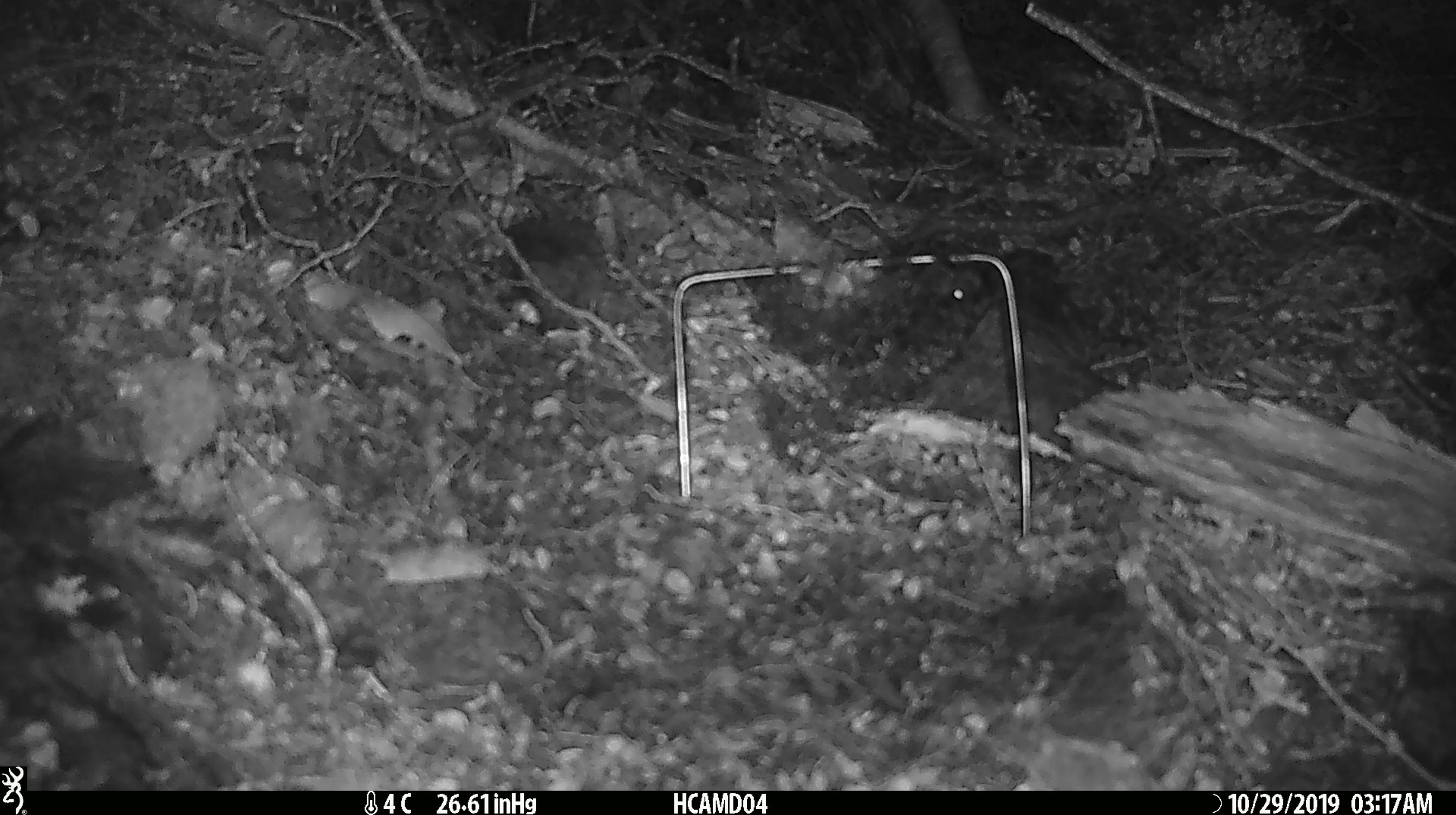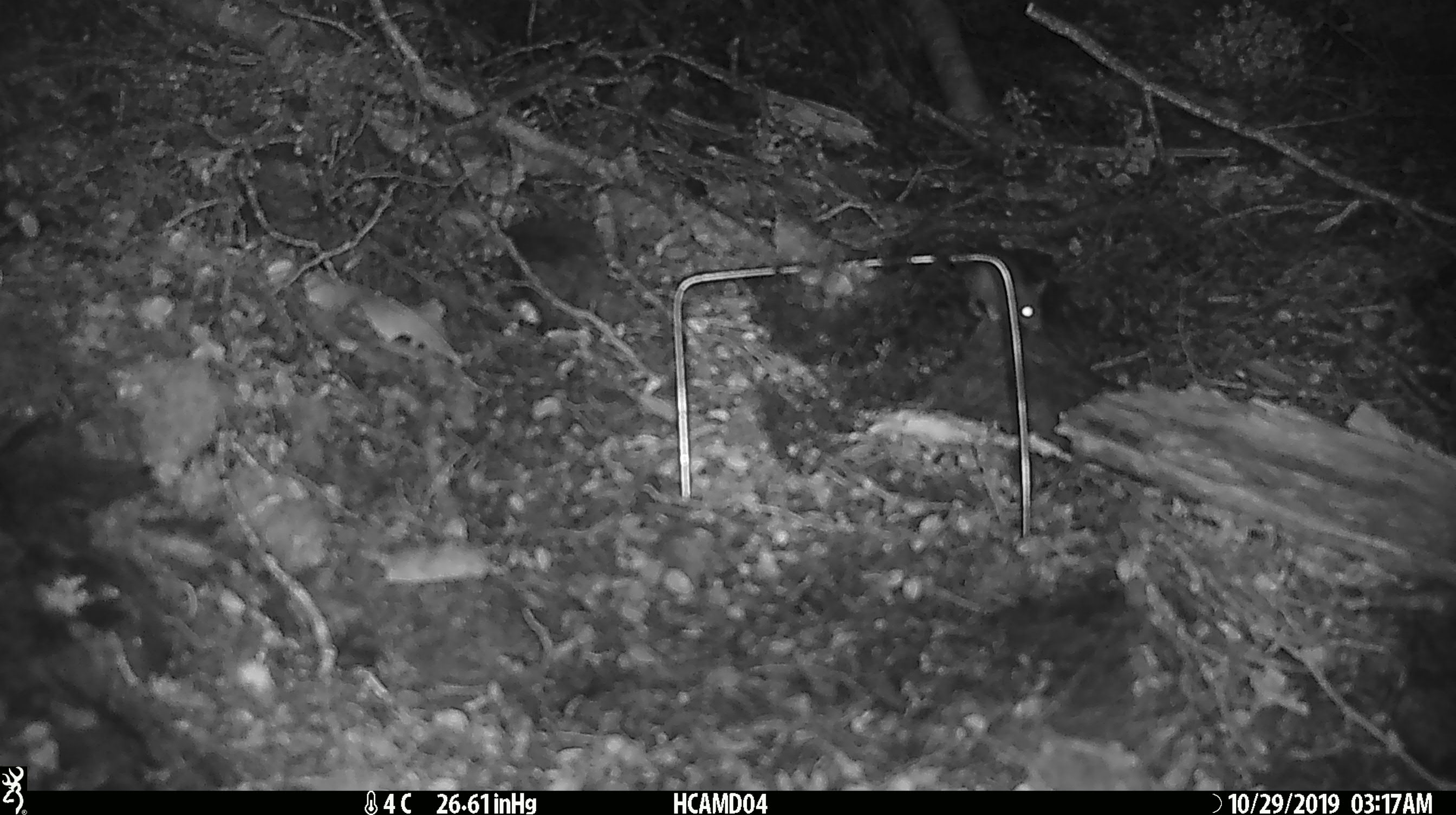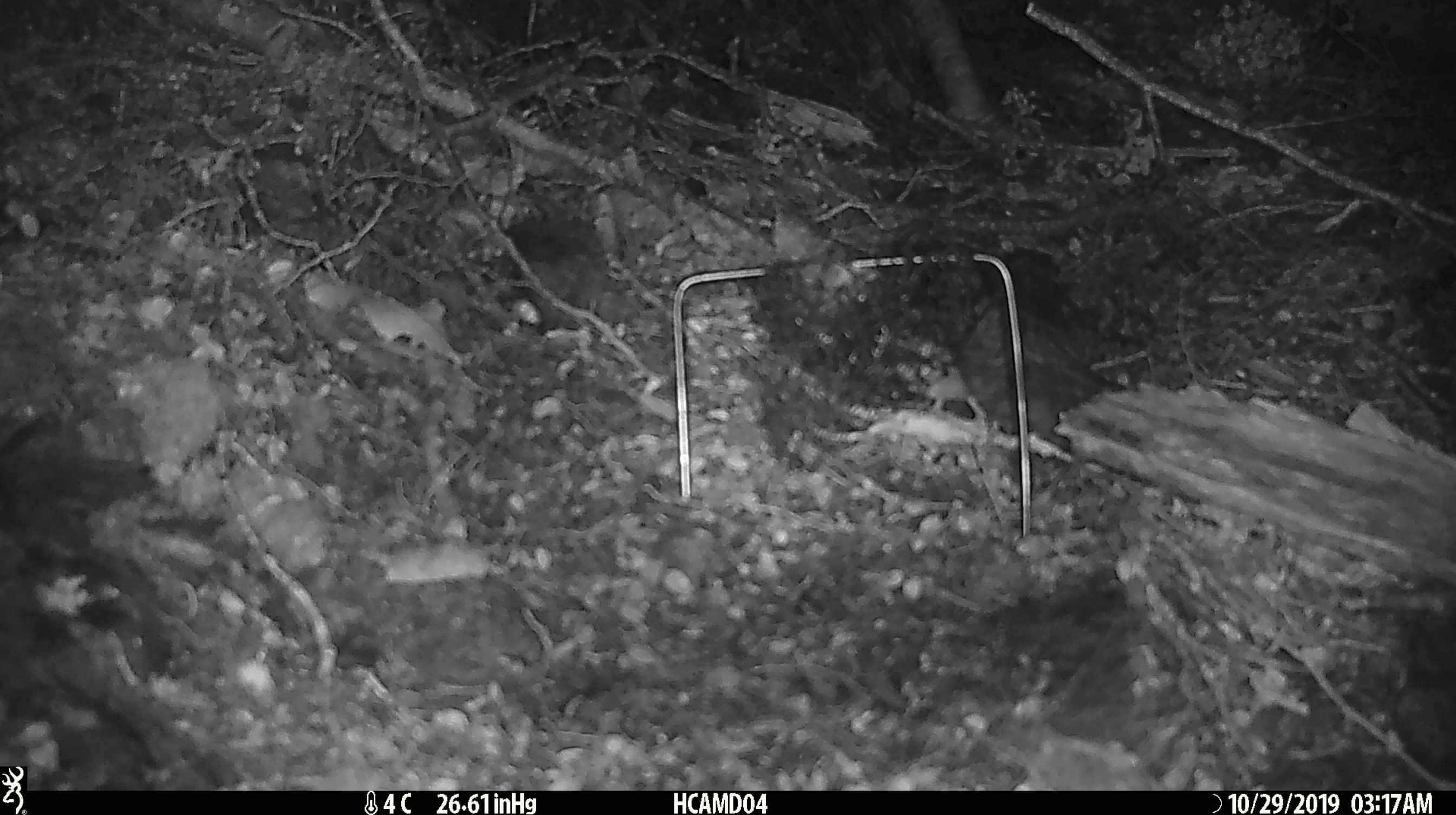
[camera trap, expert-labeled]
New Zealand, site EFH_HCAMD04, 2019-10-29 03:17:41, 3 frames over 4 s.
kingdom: Animalia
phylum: Chordata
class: Mammalia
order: Rodentia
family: Muridae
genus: Mus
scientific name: Mus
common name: mouse